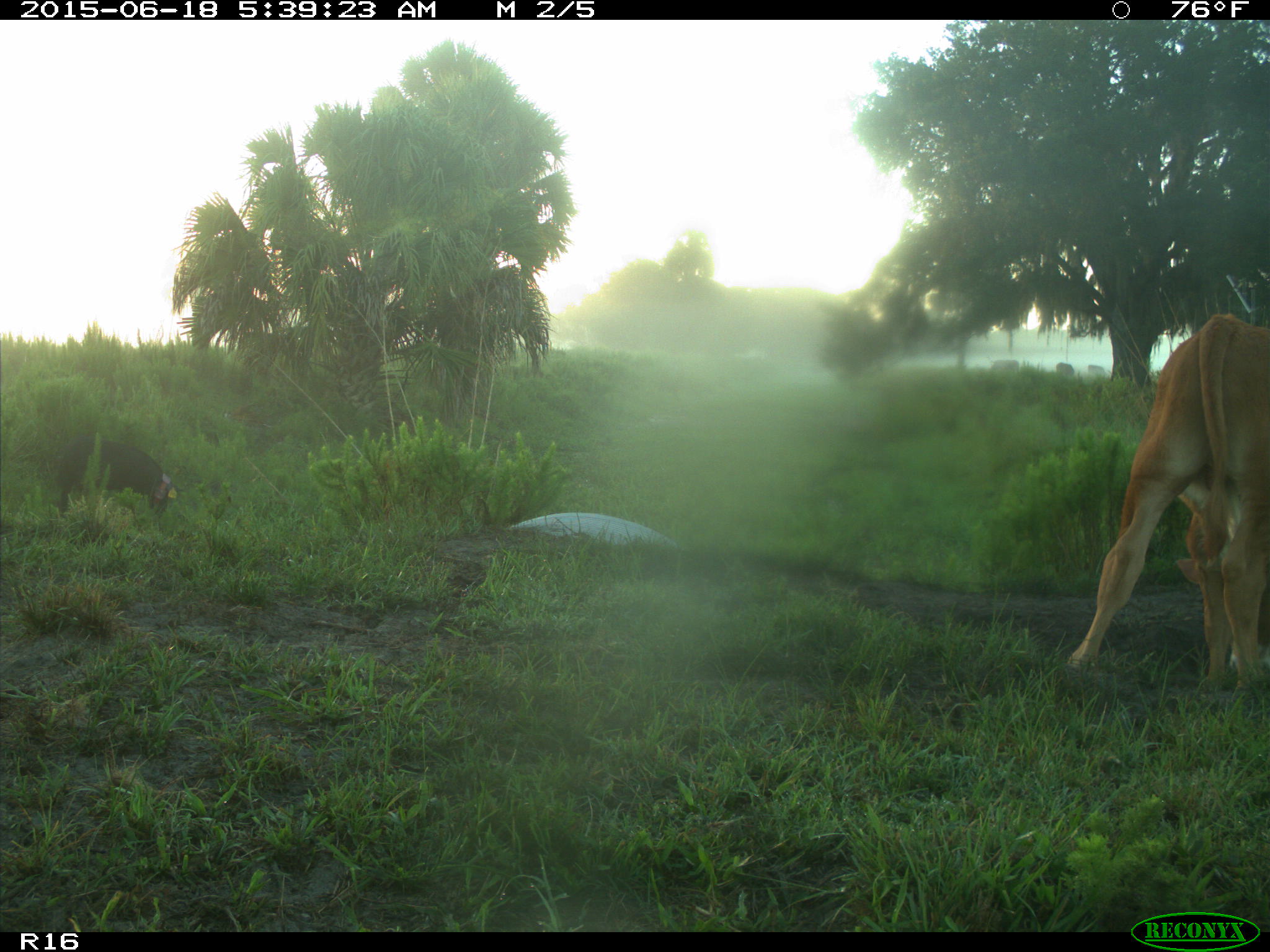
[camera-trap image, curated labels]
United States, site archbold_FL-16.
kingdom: Animalia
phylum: Chordata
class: Mammalia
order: Artiodactyla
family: Suidae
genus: Sus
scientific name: Sus scrofa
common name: wild boar